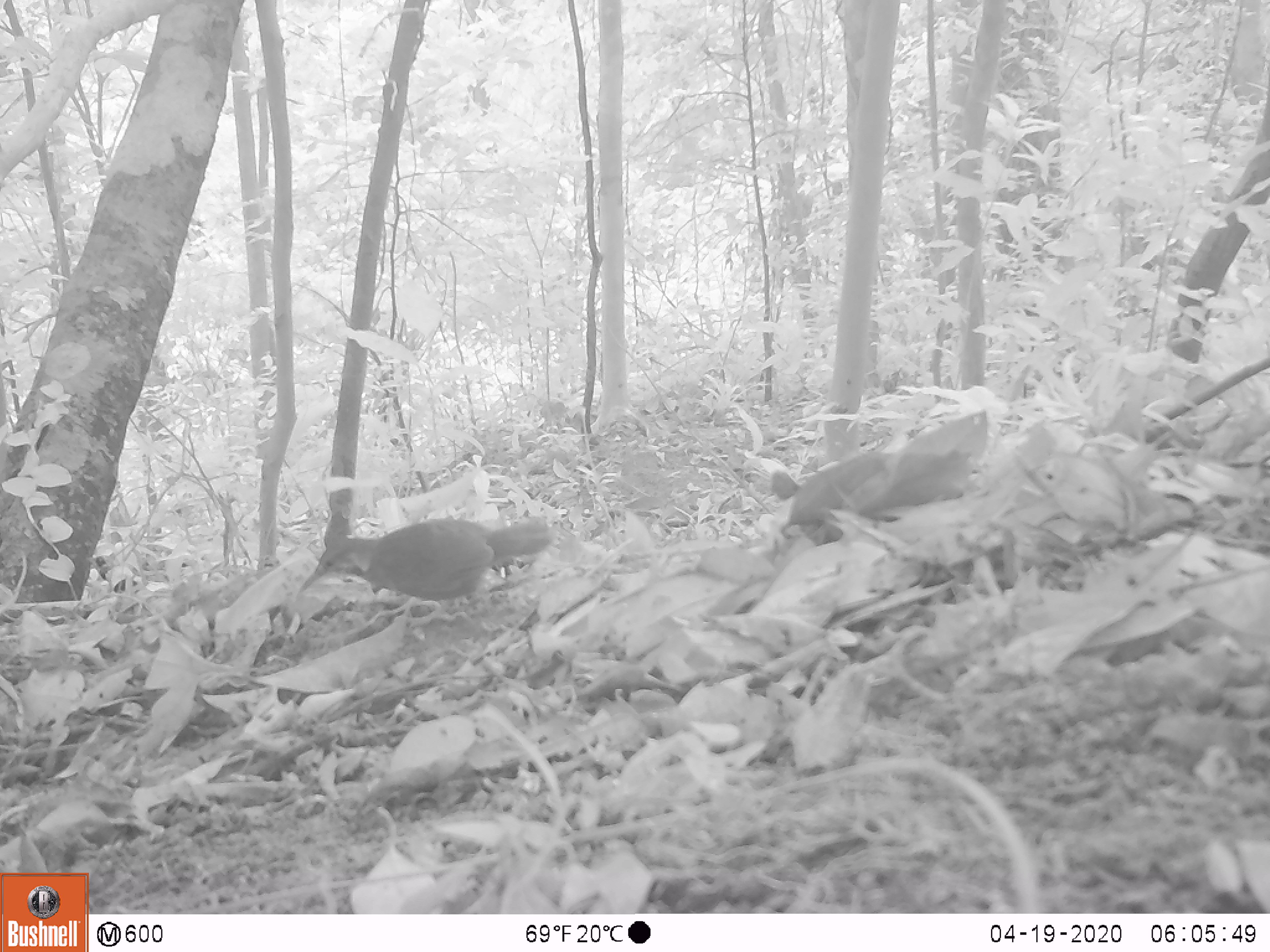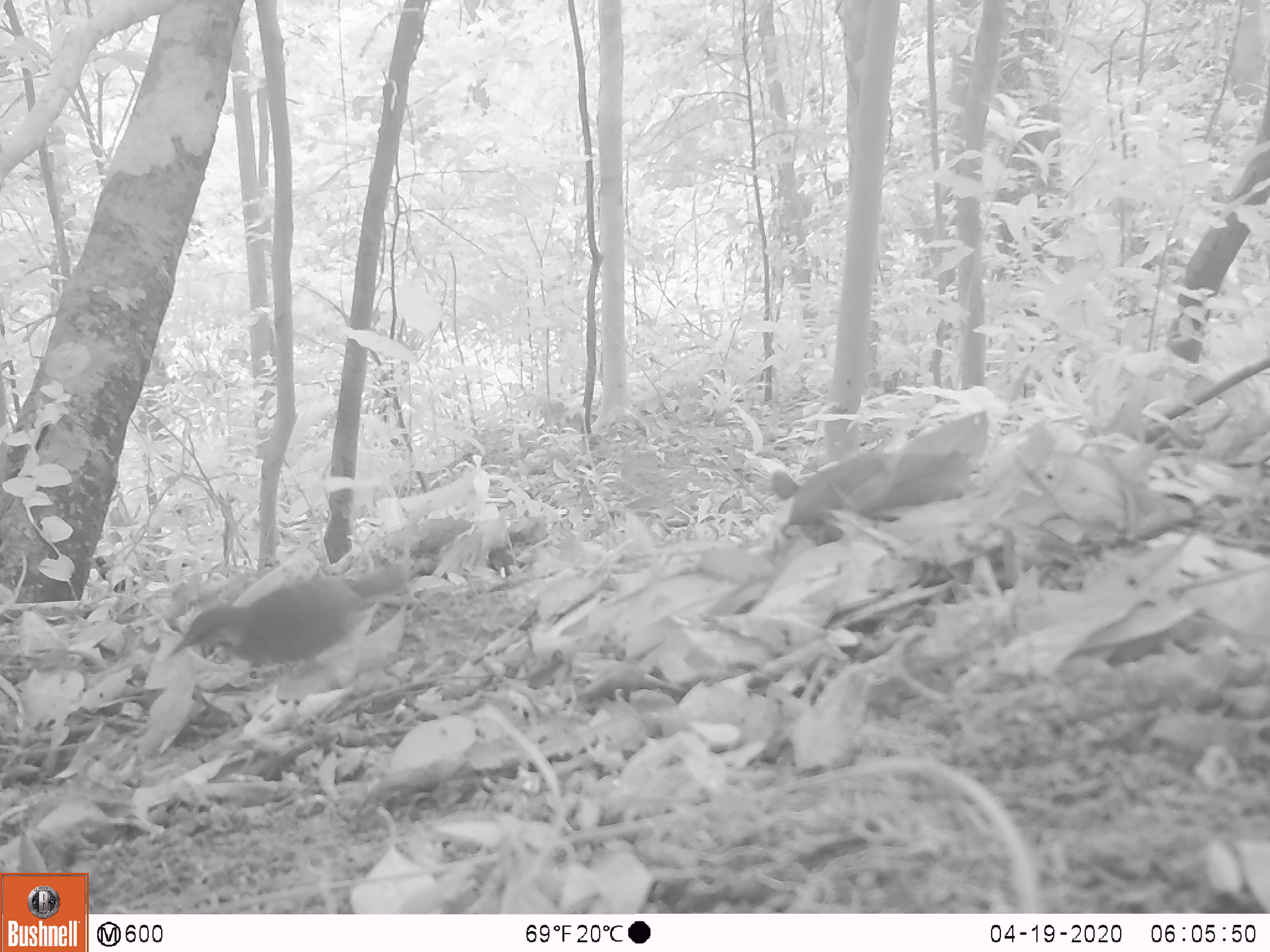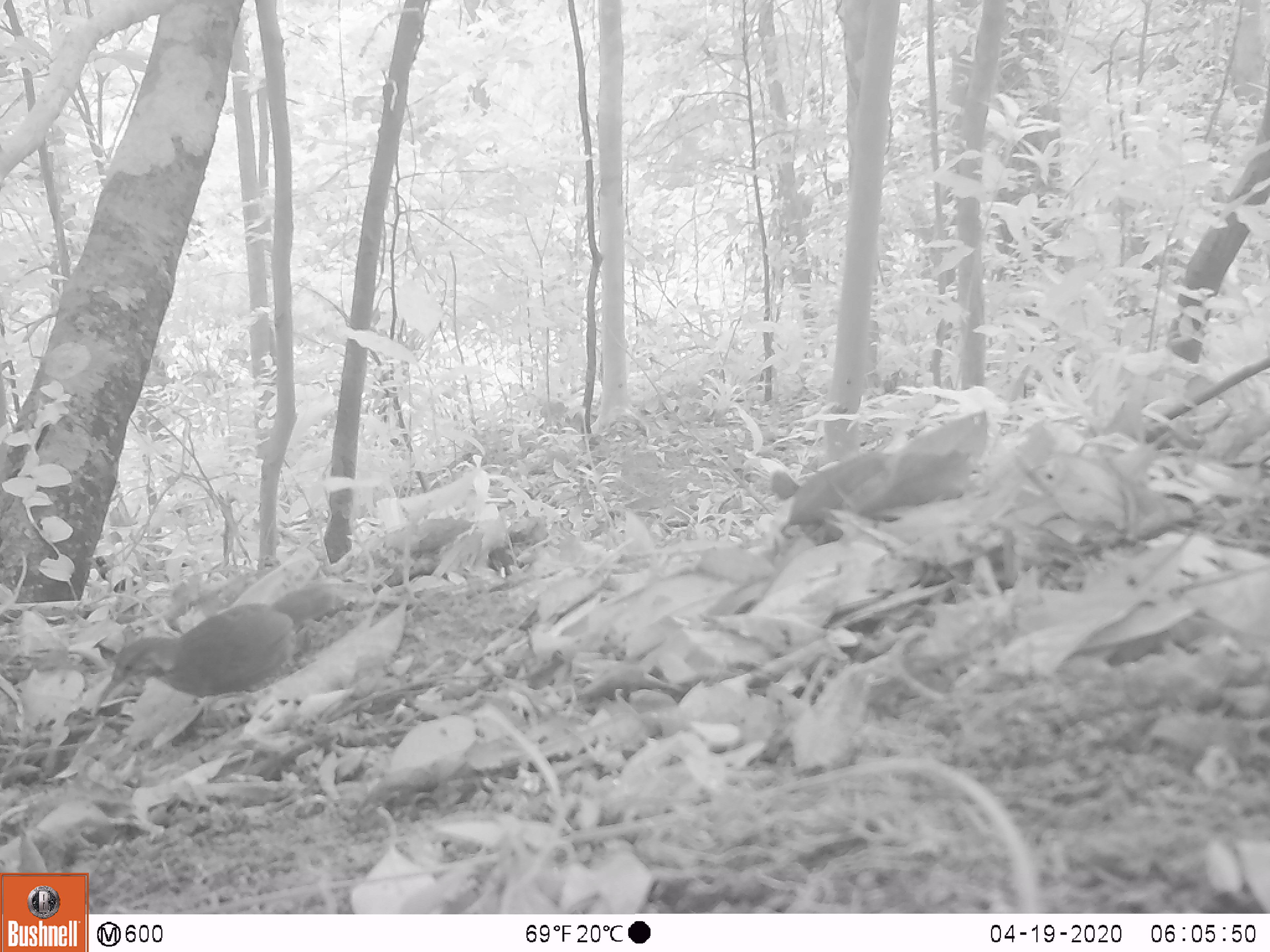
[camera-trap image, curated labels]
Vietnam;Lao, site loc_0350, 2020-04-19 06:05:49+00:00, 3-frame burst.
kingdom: Animalia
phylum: Chordata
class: Aves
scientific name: Aves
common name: bird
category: unidentified bird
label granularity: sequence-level